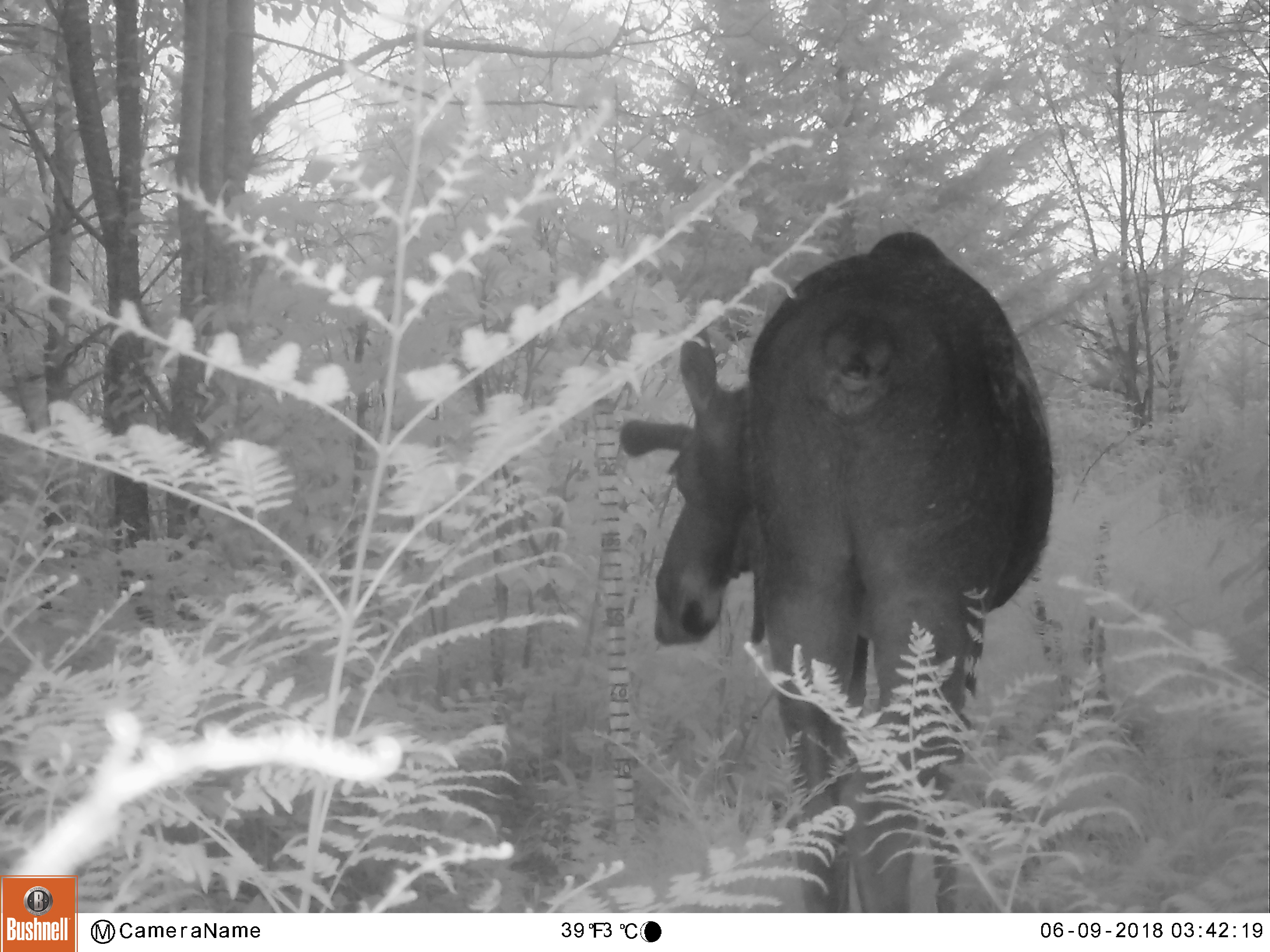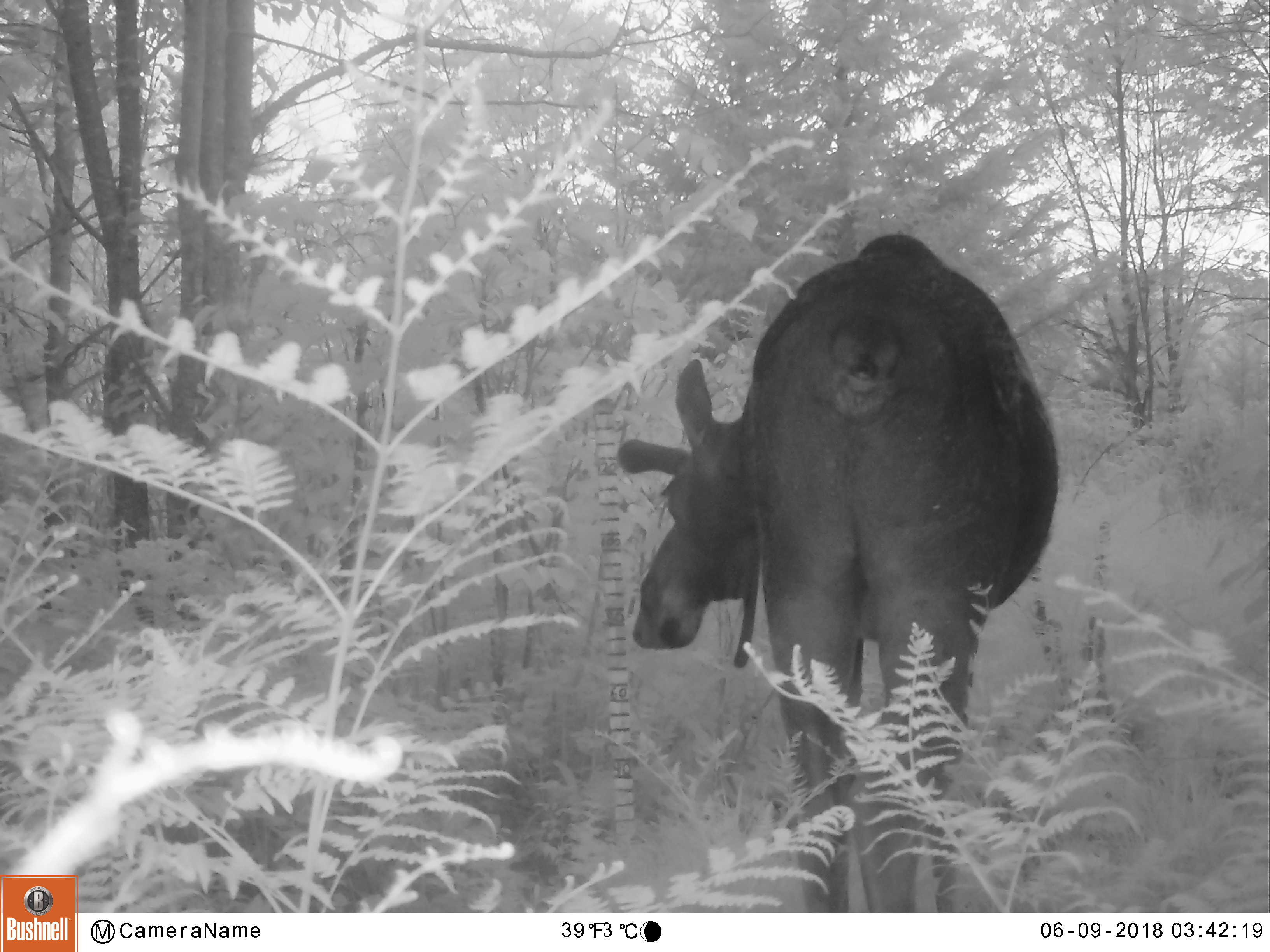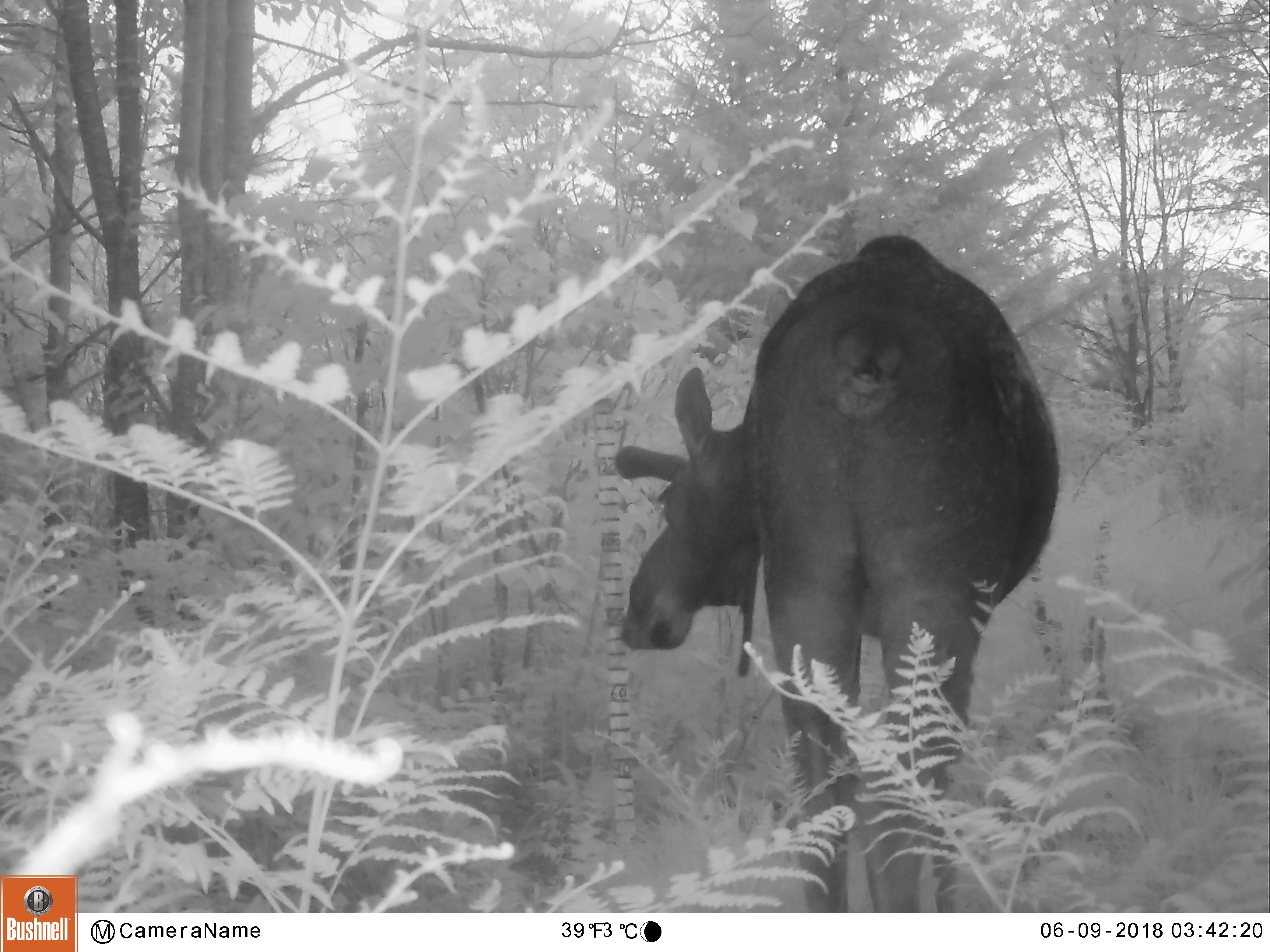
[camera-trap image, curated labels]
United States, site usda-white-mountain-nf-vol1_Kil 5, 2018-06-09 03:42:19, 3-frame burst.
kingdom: Animalia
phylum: Chordata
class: Mammalia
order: Artiodactyla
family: Cervidae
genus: Alces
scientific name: Alces alces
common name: moose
Moose (Alces alces).